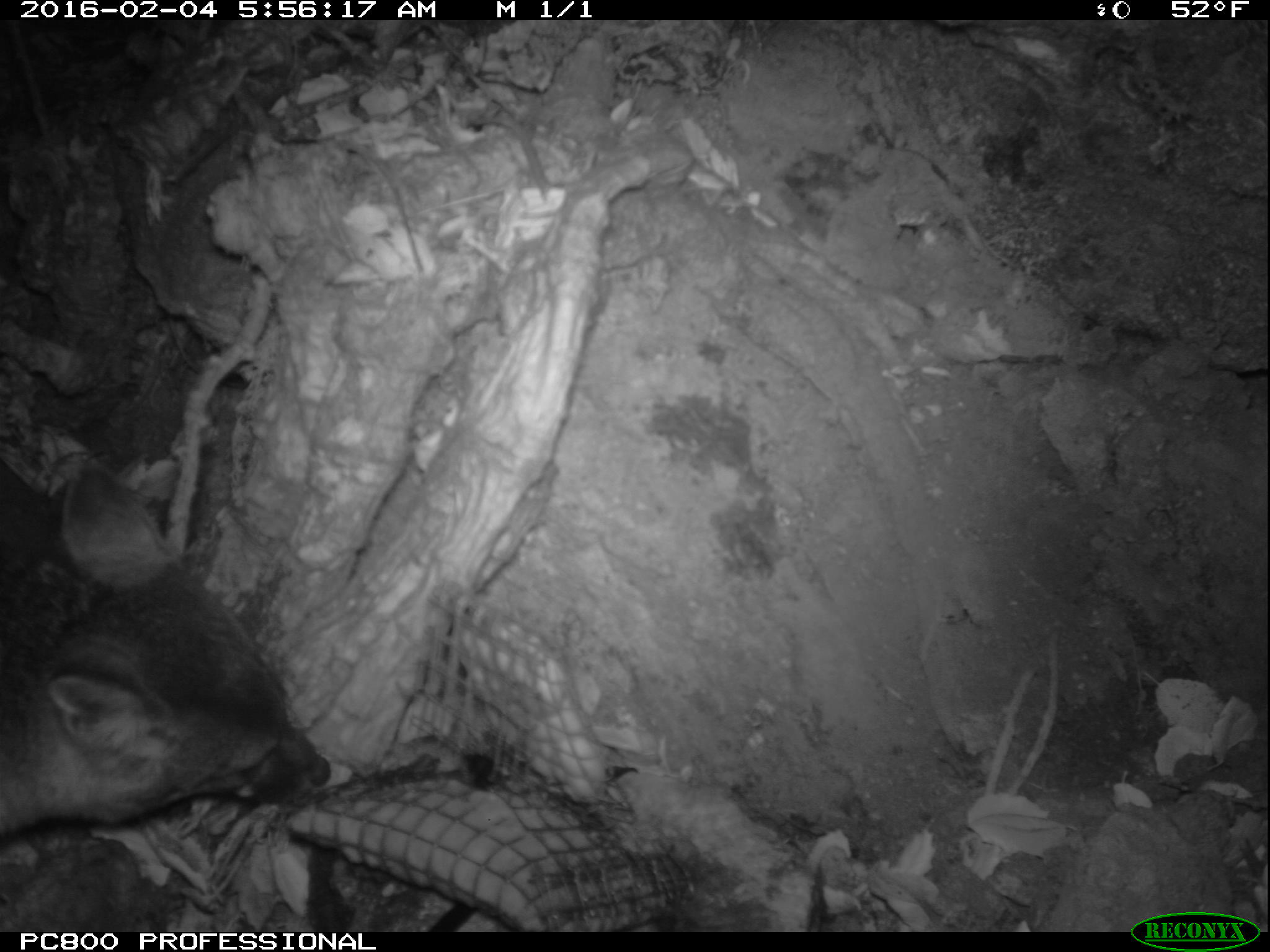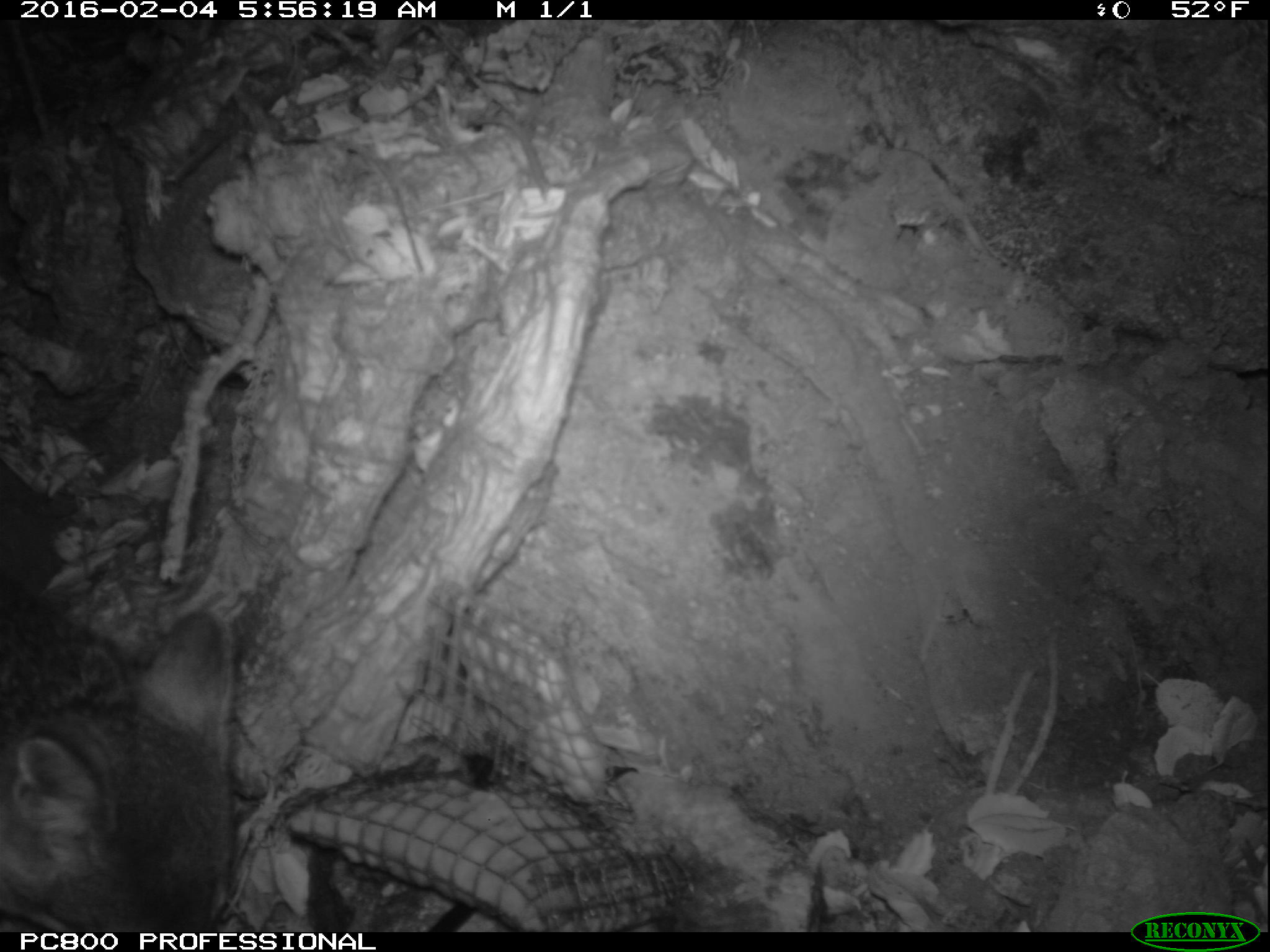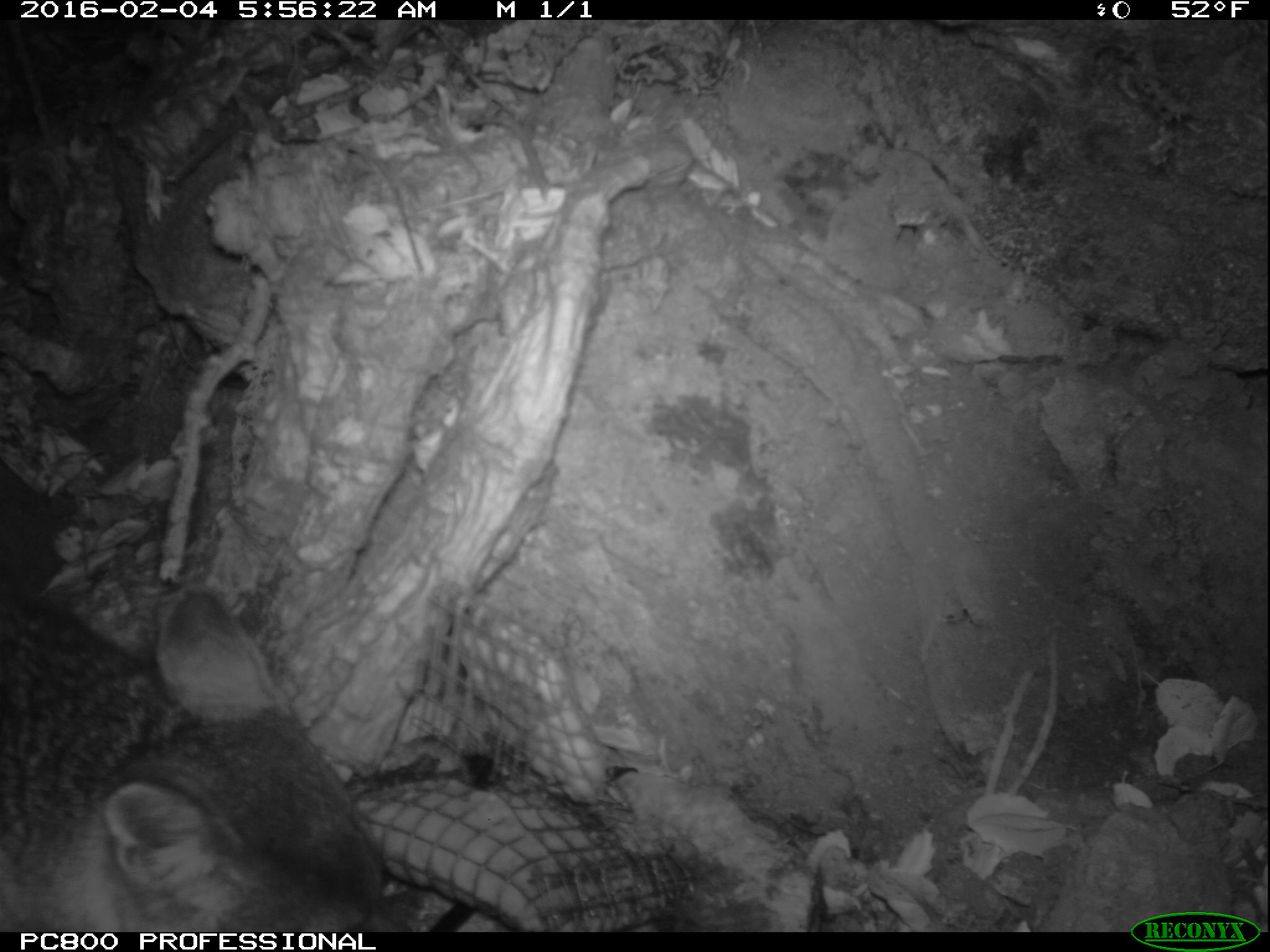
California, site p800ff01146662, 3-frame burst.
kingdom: Animalia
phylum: Chordata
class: Mammalia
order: Carnivora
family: Canidae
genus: Urocyon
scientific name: Urocyon littoralis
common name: island fox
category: fox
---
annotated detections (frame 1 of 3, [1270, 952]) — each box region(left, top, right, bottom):
fox: region(0, 465, 331, 835)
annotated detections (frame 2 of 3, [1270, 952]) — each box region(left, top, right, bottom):
fox: region(0, 573, 234, 932)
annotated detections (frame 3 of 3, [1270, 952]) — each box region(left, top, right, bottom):
fox: region(0, 586, 420, 930)